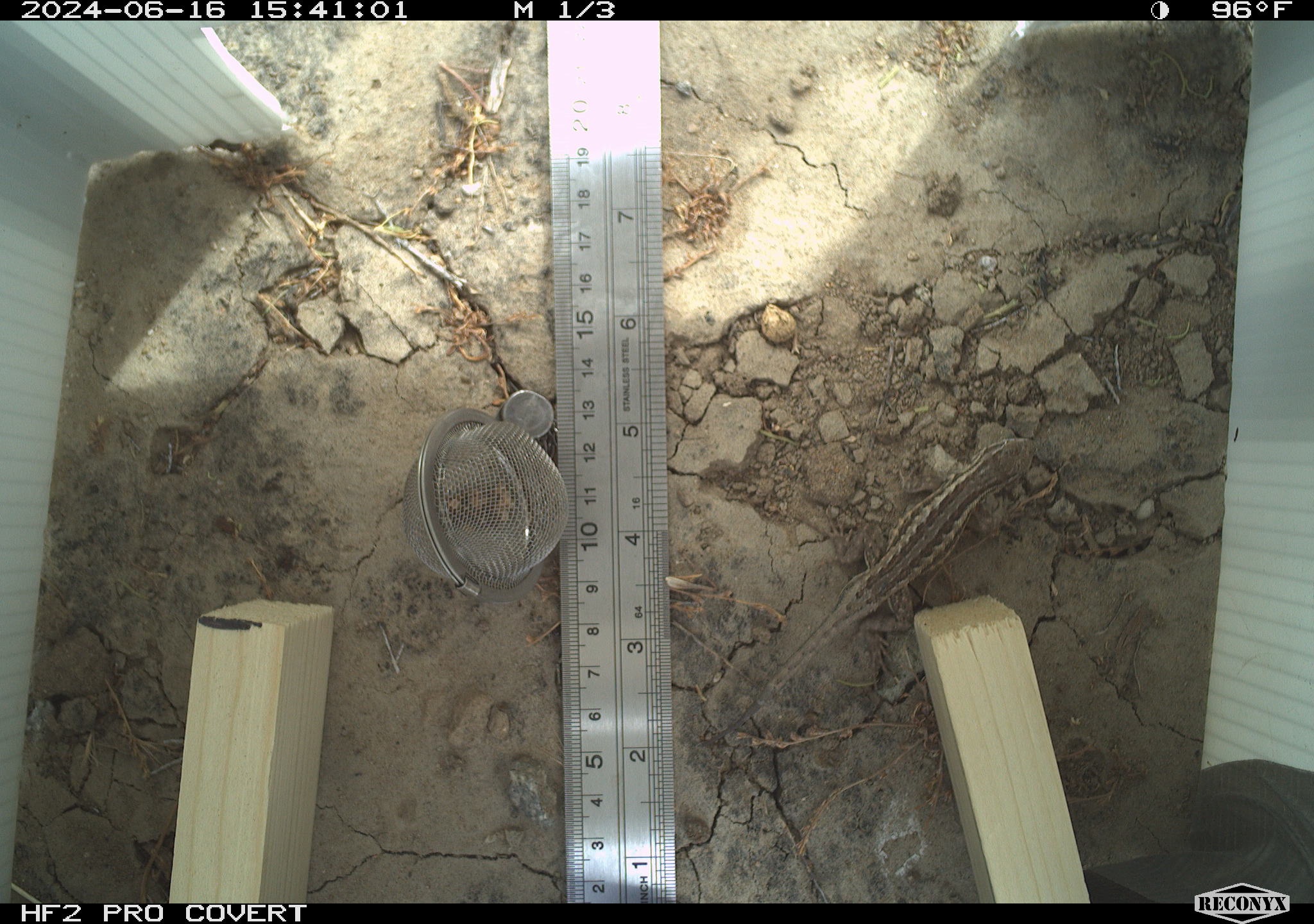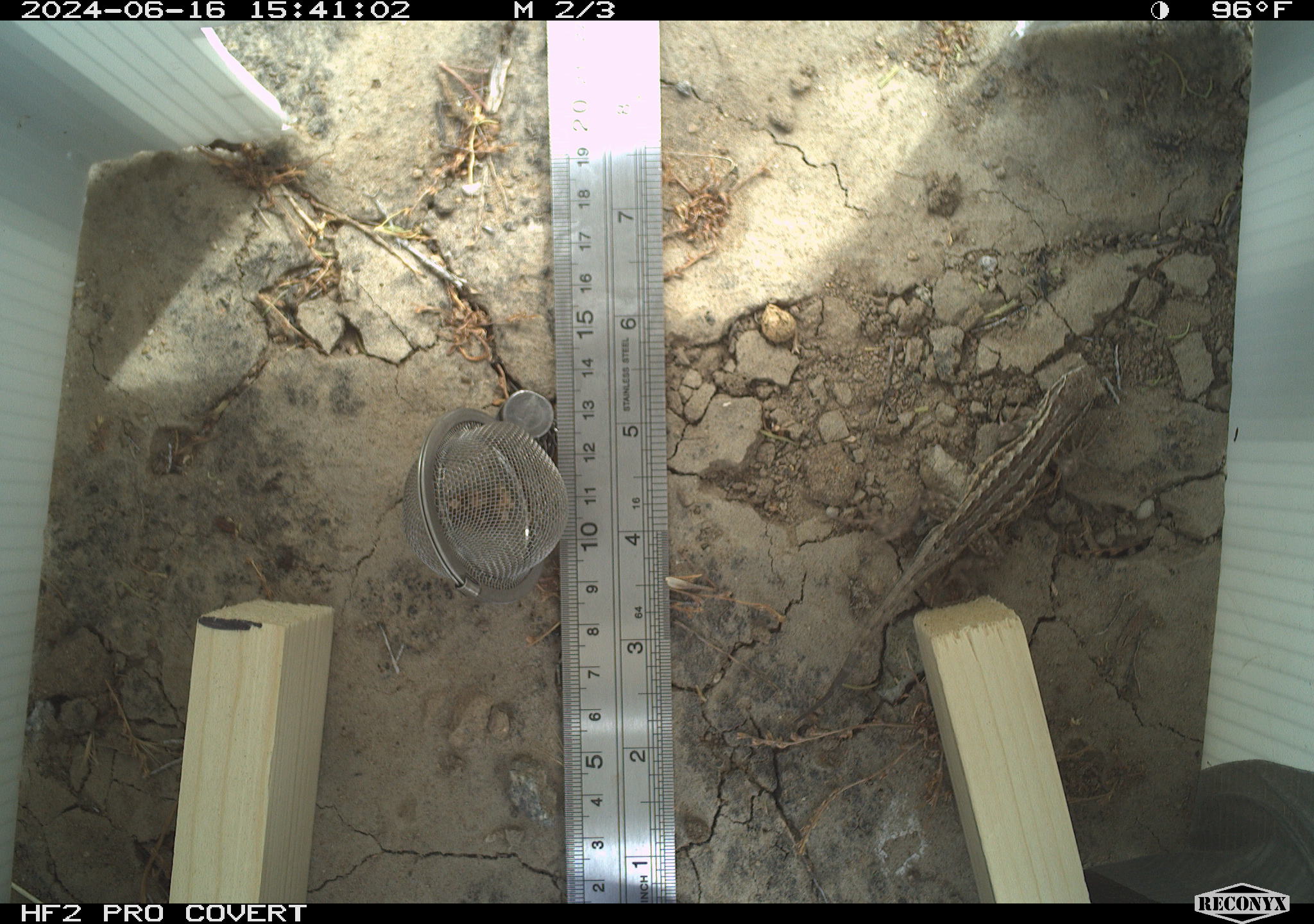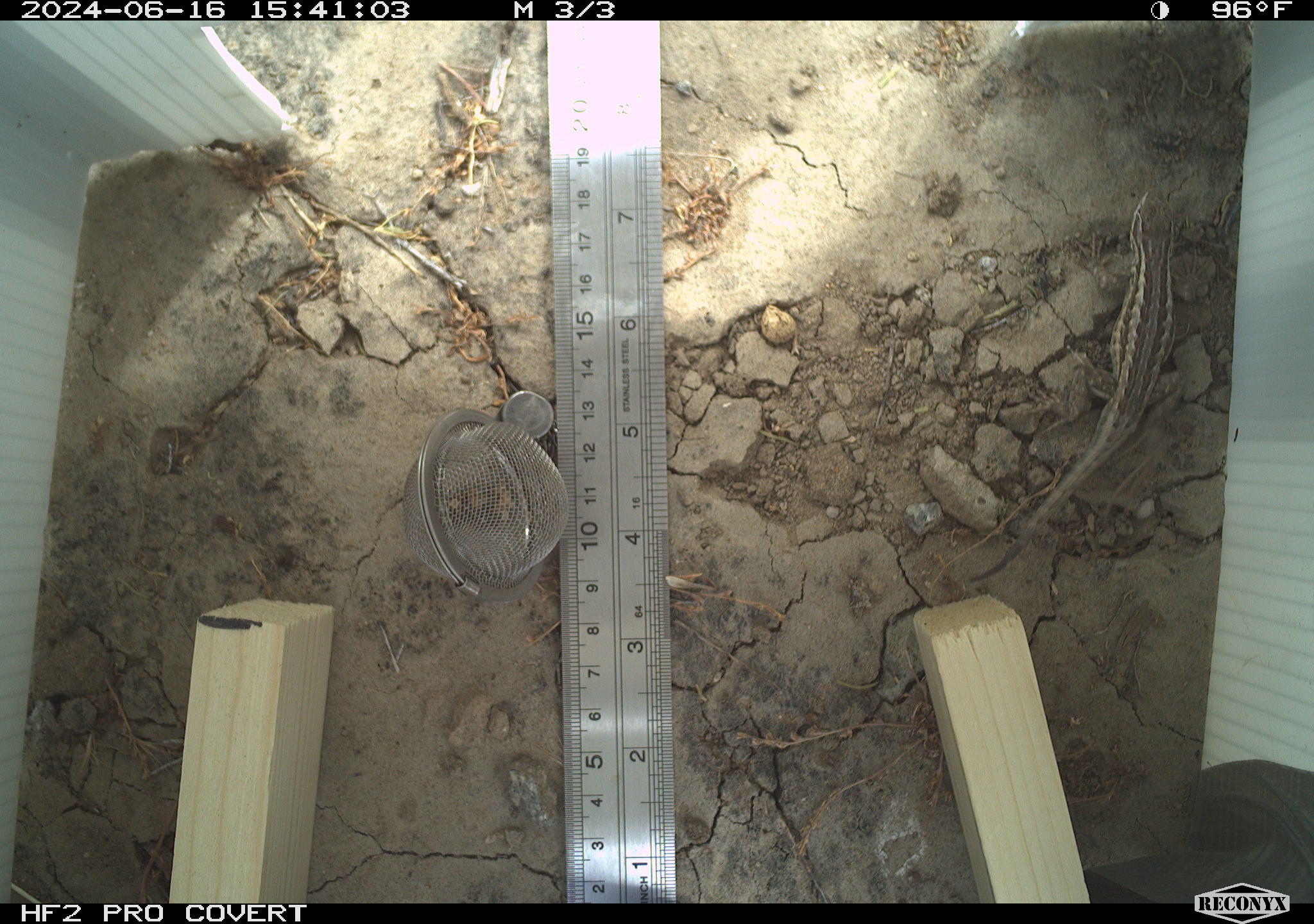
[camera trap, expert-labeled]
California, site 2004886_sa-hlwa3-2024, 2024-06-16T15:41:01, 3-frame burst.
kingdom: Animalia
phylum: Chordata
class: Reptilia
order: Squamata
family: Phrynosomatidae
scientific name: Phrynosomatidae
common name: phrynosomatid lizards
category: phrynosomatidae family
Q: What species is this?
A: Phrynosomatidae family (phrynosomatid lizards) (Phrynosomatidae).